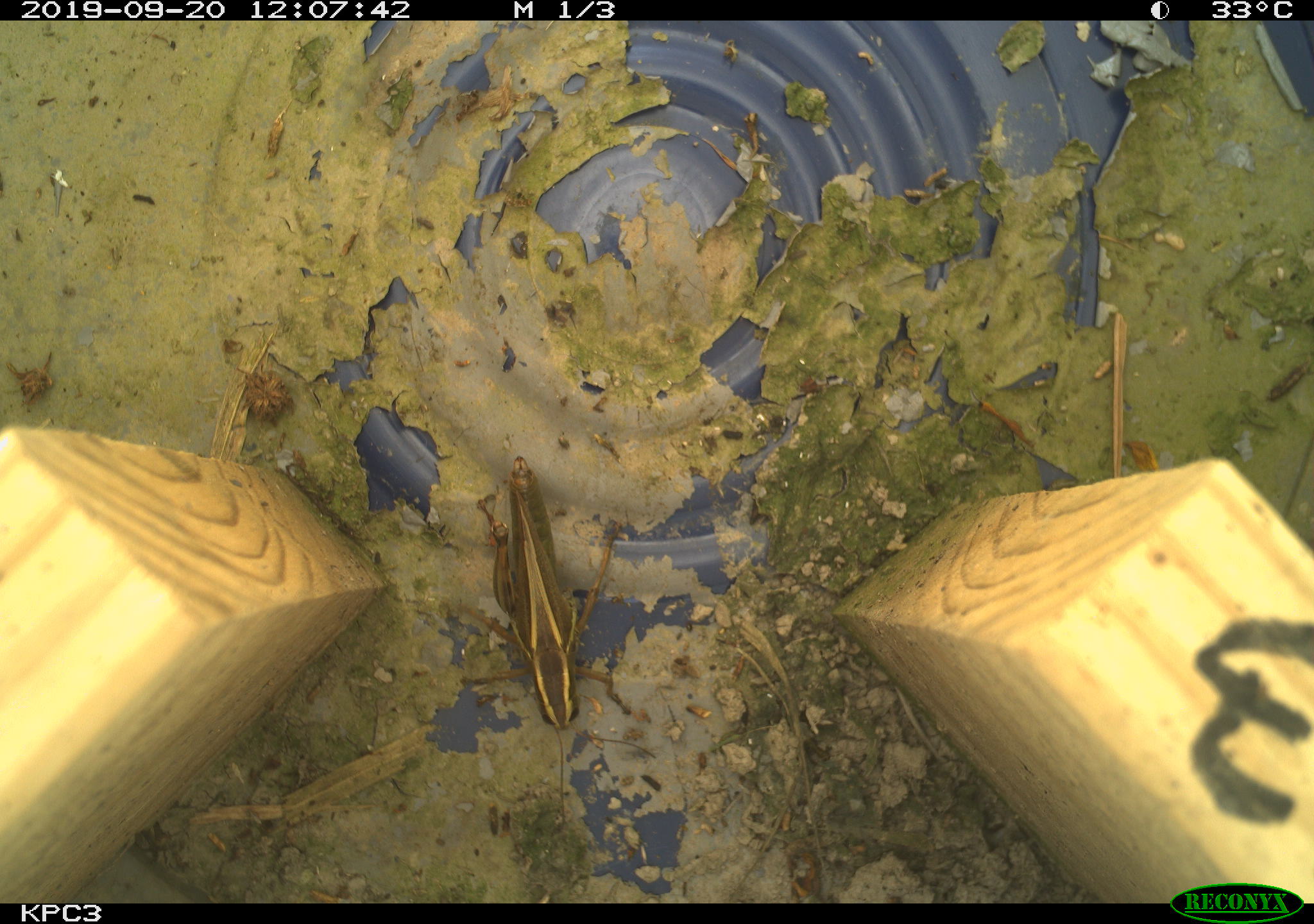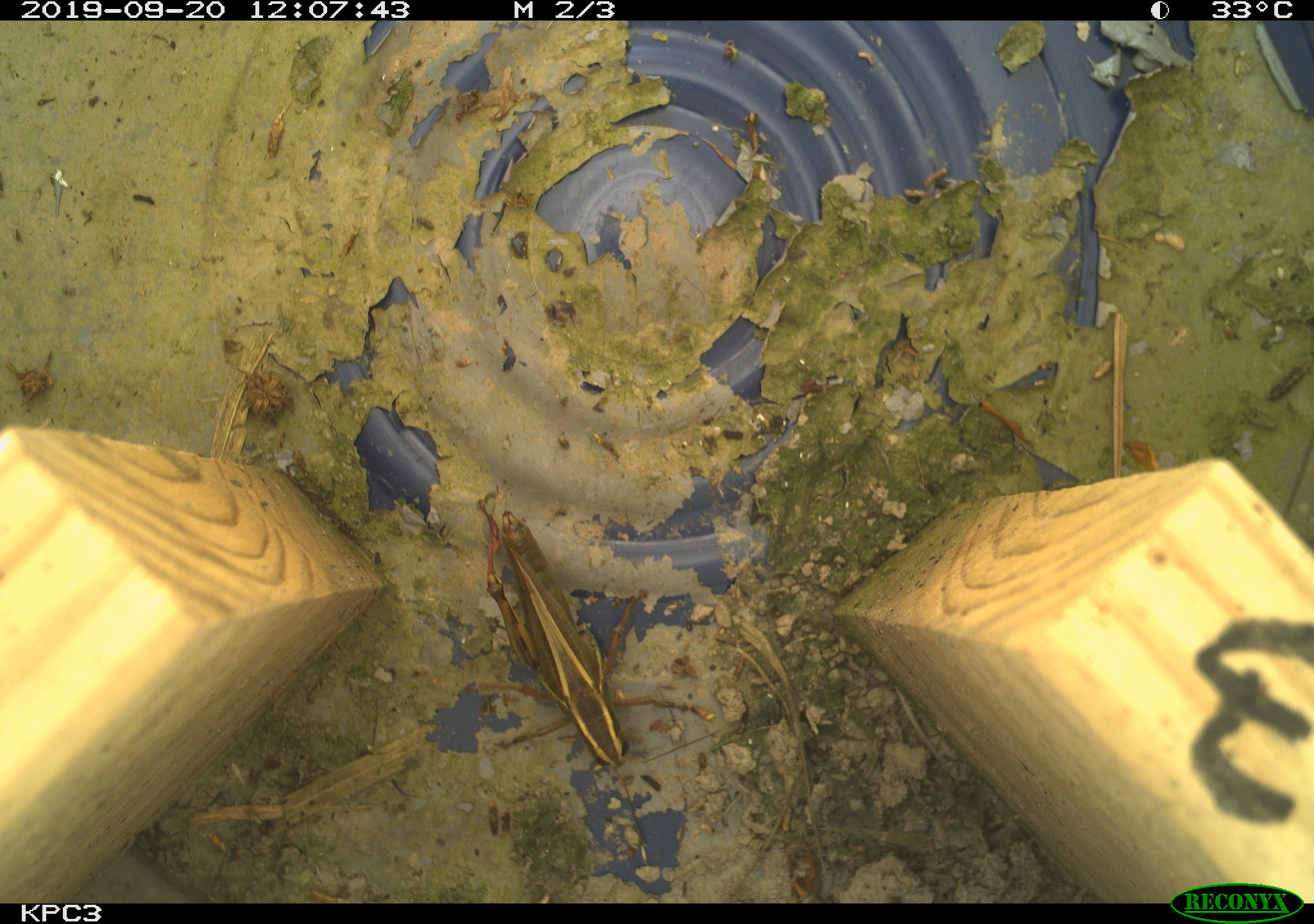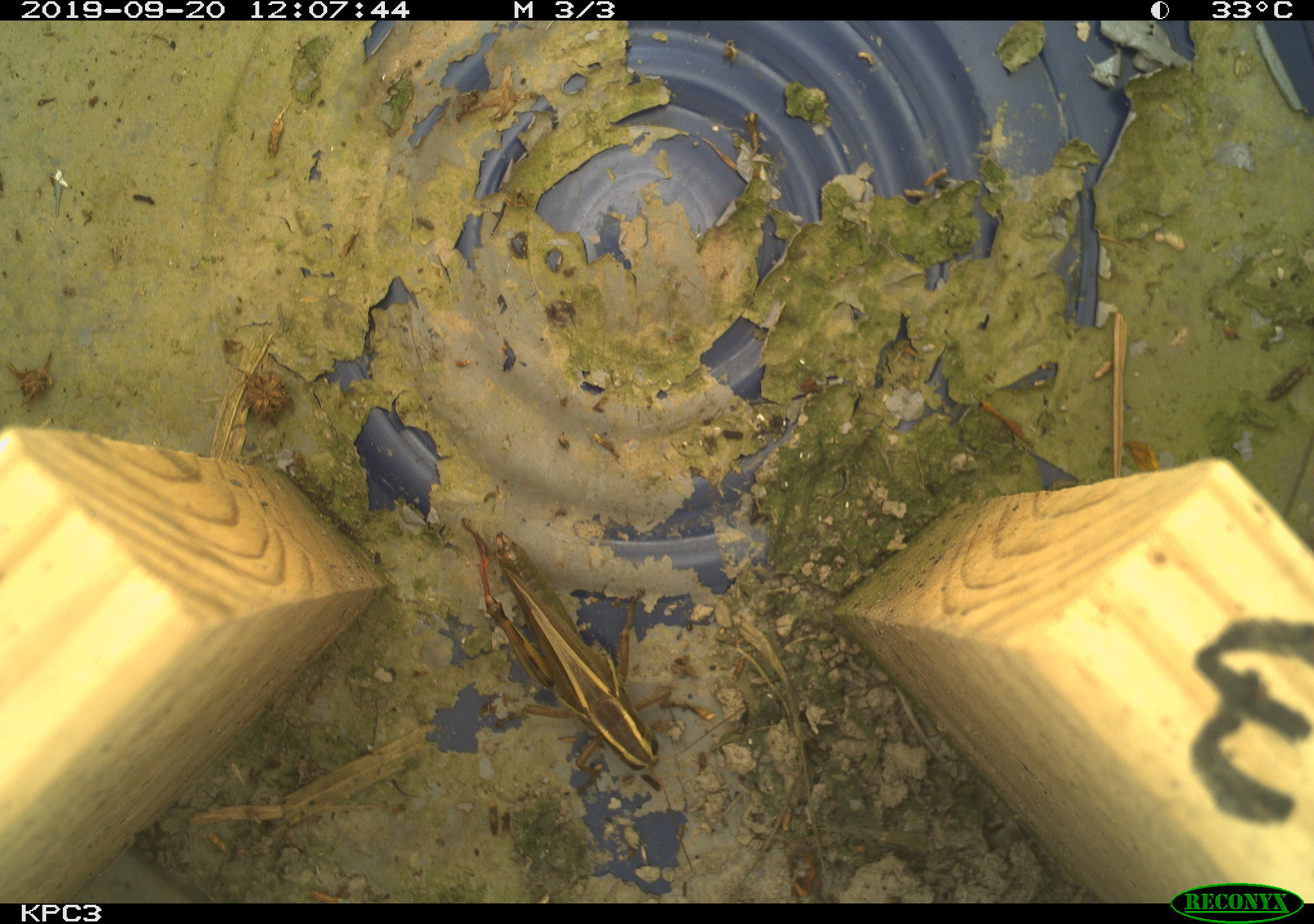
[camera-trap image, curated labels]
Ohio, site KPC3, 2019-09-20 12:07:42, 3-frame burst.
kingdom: Animalia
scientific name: Animalia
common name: animal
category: invertebrate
Invertebrate (animal) (Animalia).